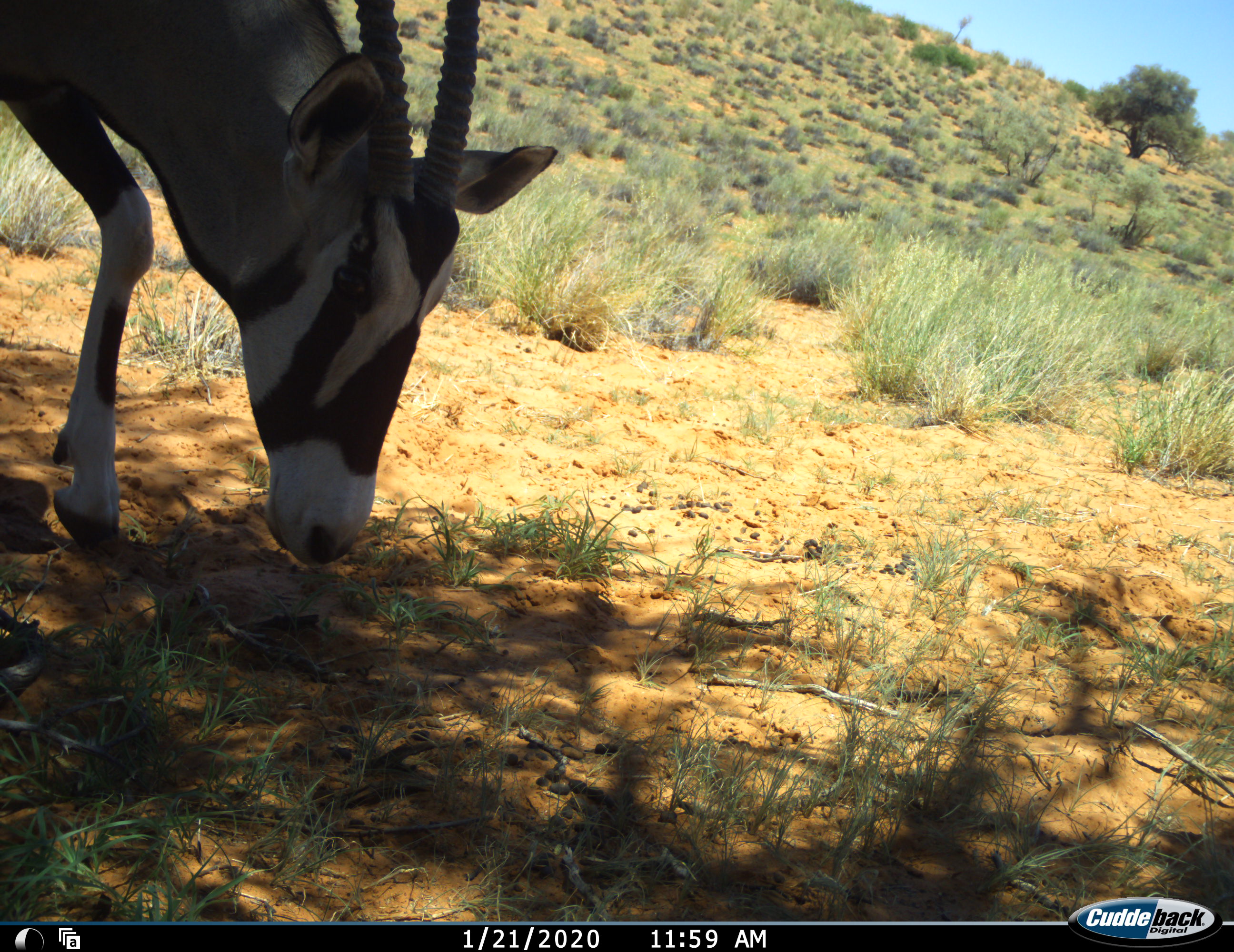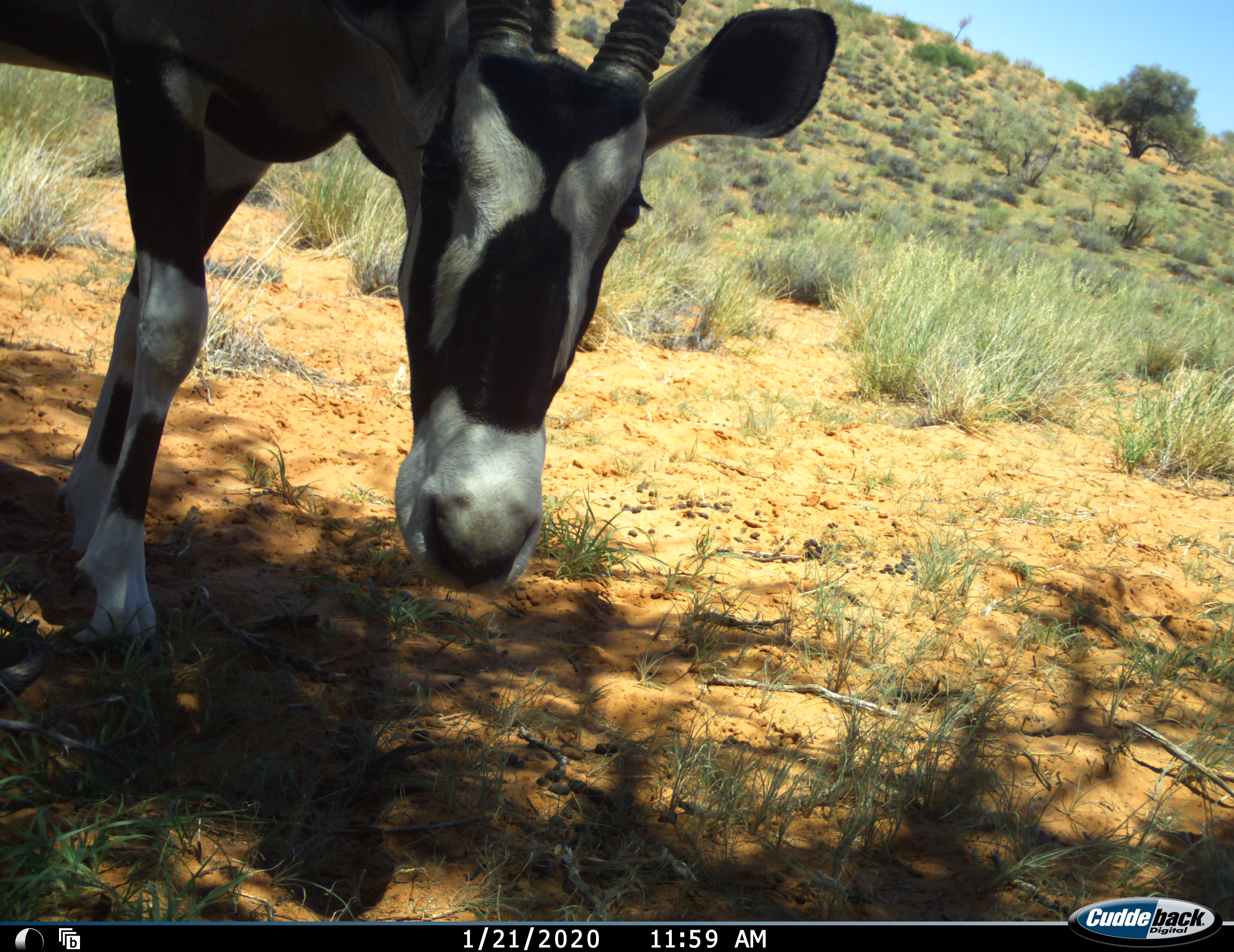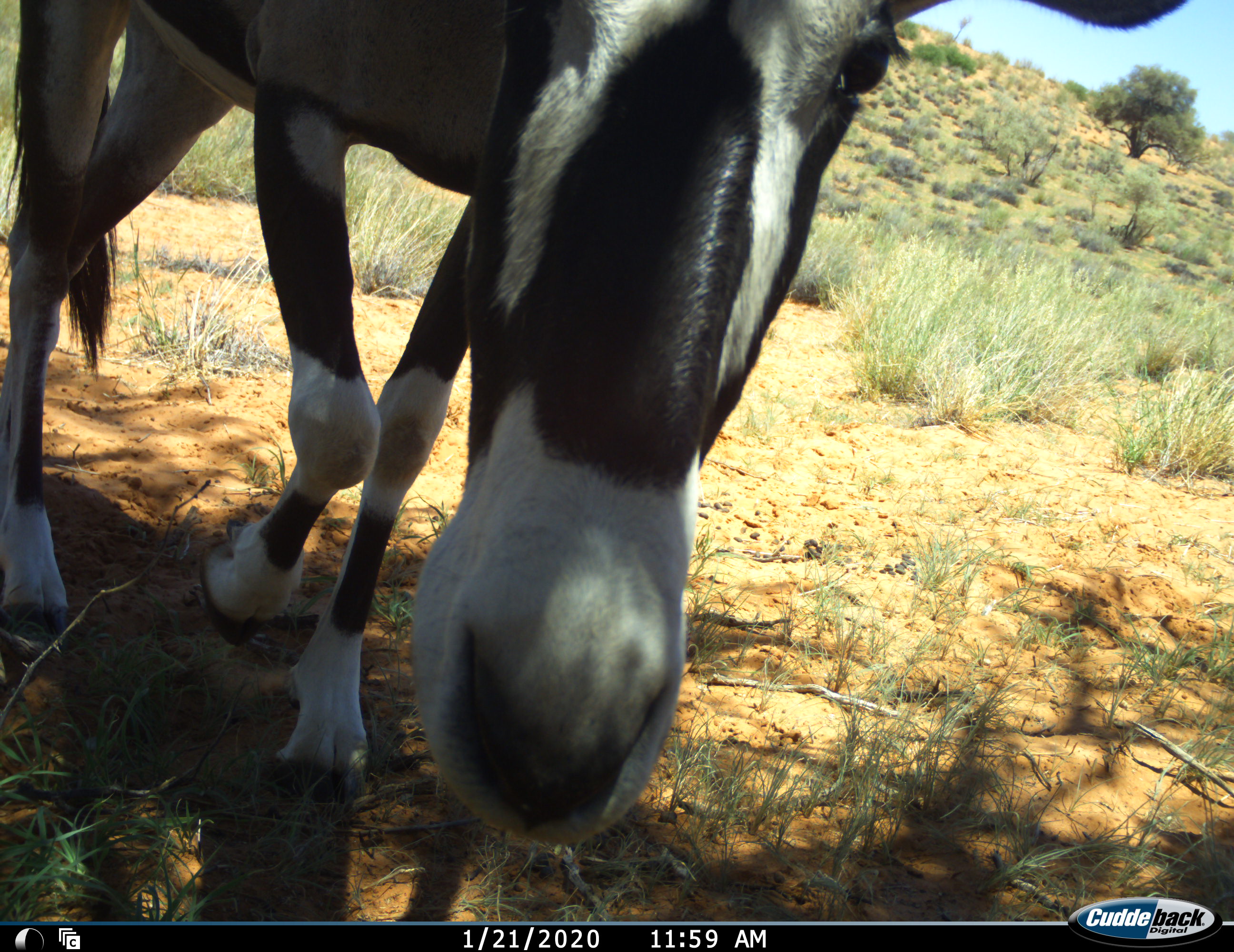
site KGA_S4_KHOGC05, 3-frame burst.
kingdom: Animalia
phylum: Chordata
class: Mammalia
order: Artiodactyla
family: Bovidae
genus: Oryx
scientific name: Oryx gazella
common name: gemsbok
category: oryx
Oryx (gemsbok) (Oryx gazella), count 1. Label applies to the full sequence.